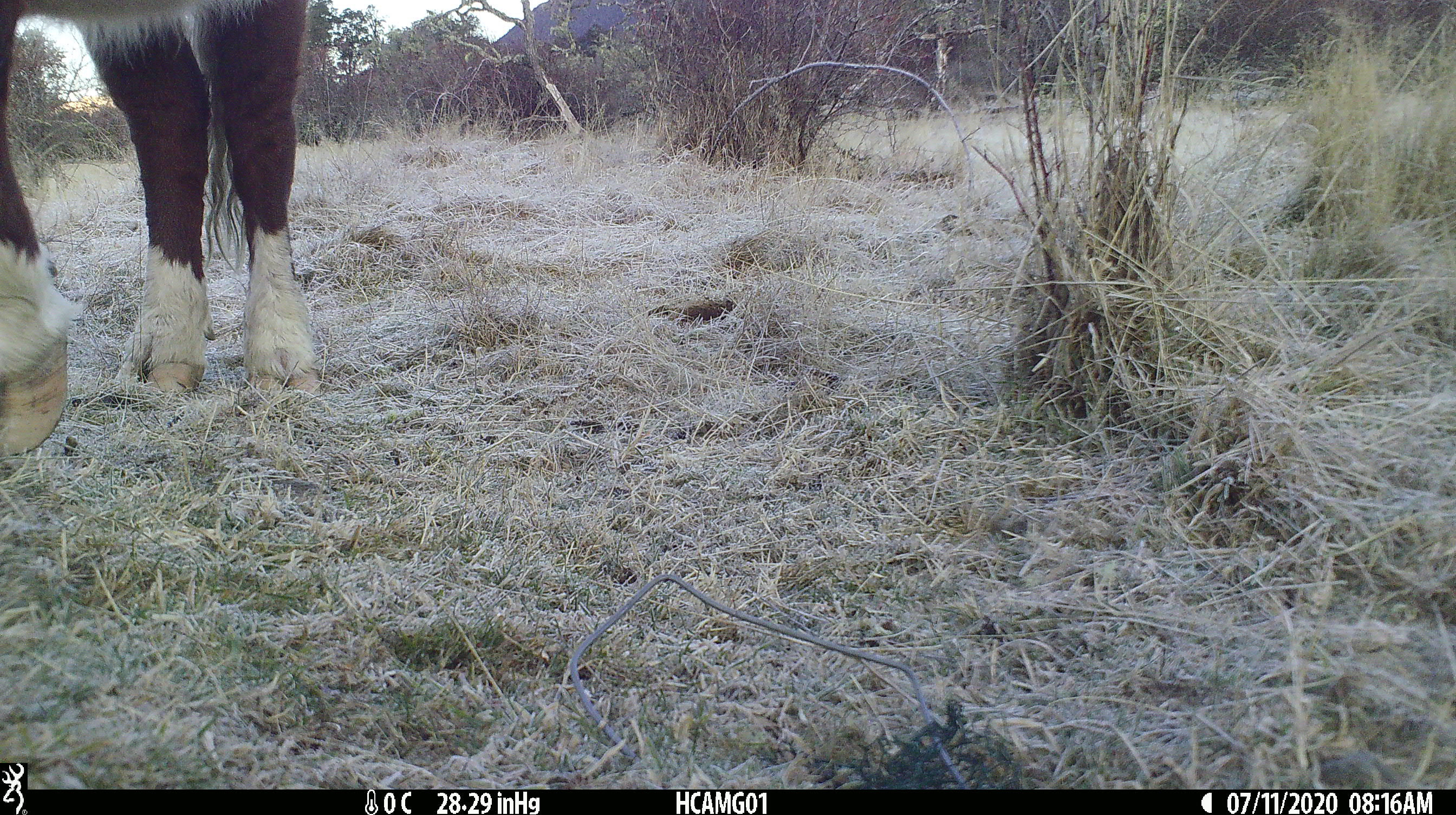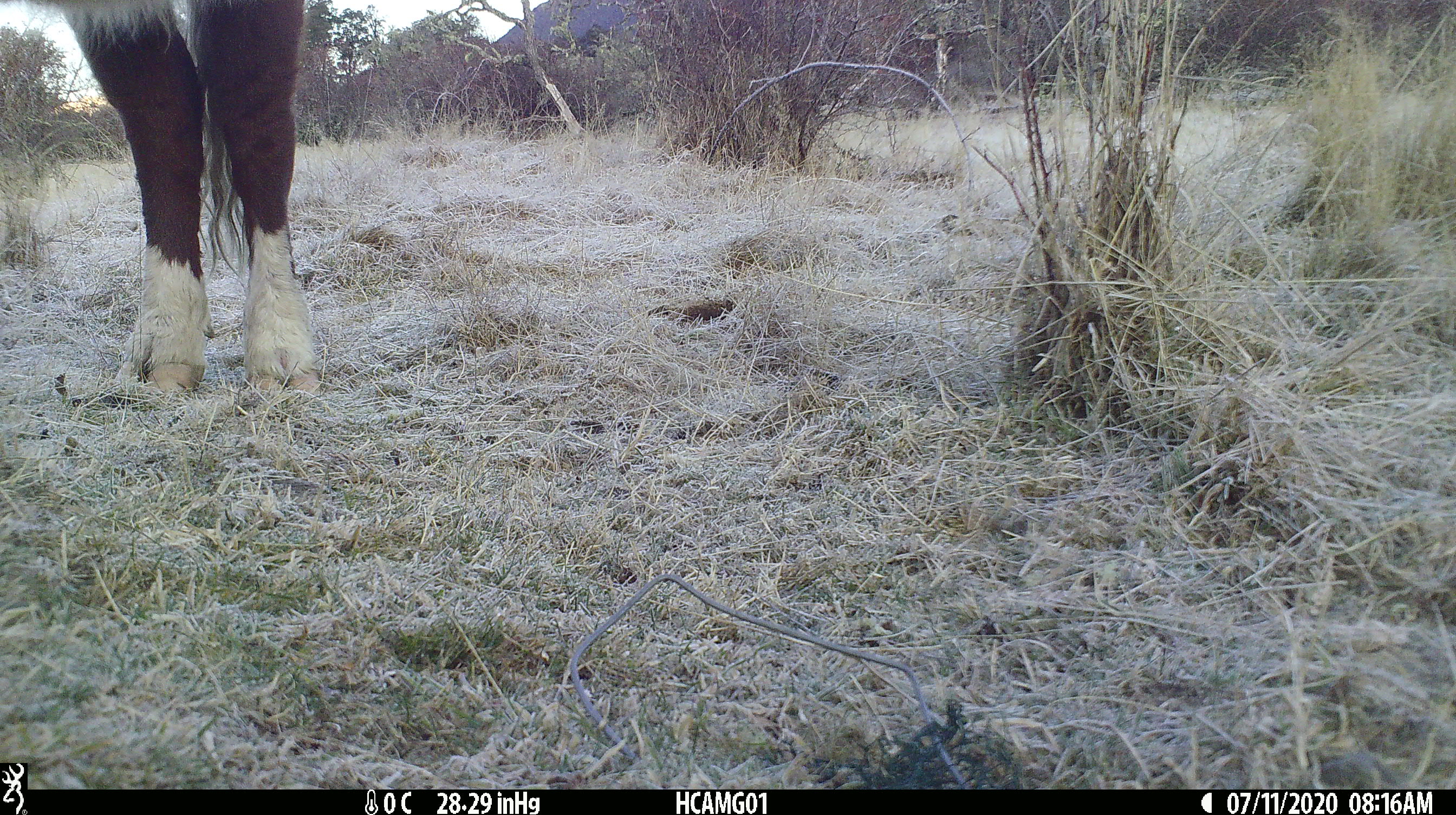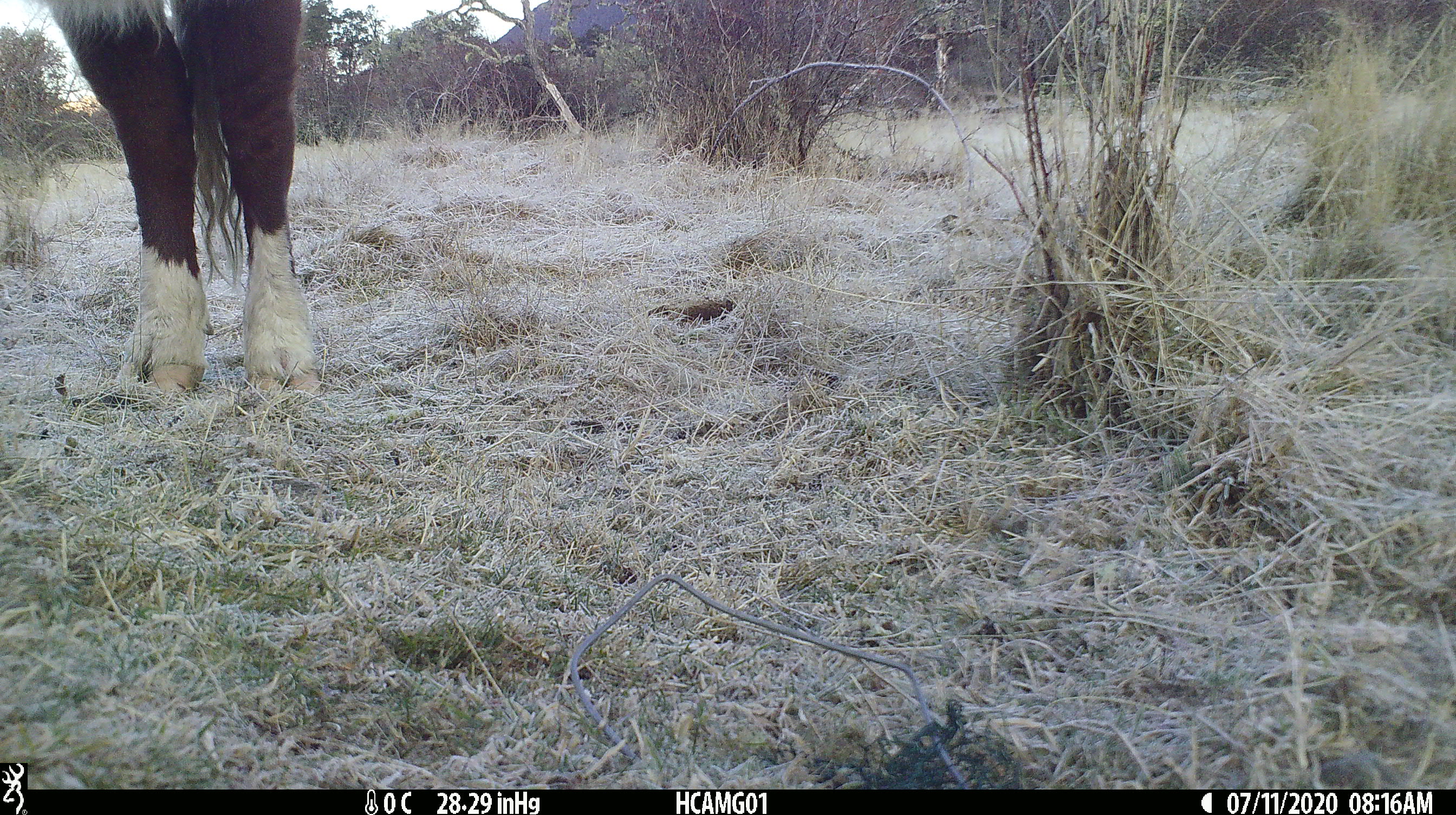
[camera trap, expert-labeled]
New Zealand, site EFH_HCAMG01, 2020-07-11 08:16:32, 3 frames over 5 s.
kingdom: Animalia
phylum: Chordata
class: Mammalia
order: Artiodactyla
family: Bovidae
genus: Bos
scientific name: Bos taurus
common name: domestic cow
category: cow